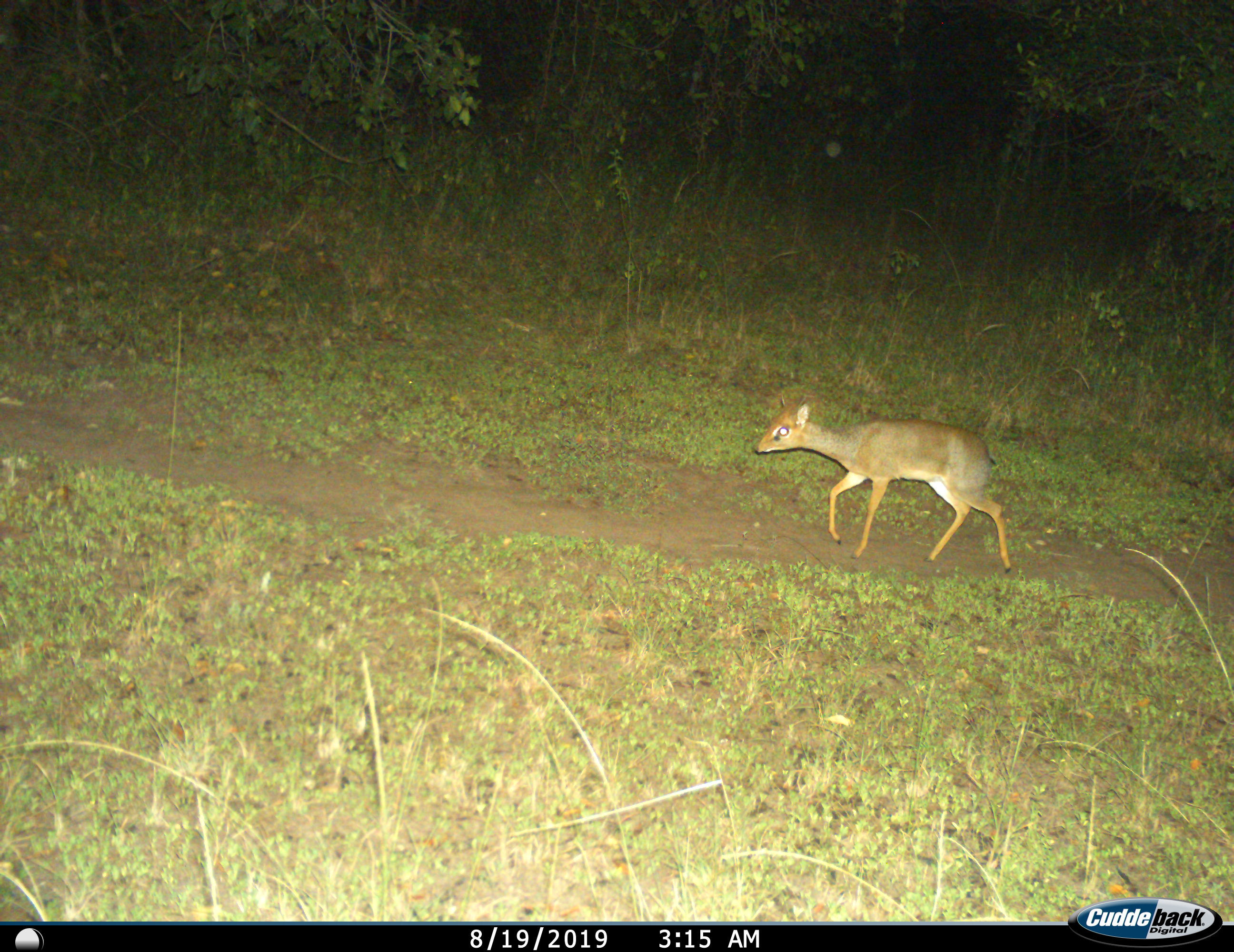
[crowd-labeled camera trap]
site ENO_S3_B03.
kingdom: Animalia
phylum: Chordata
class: Mammalia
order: Artiodactyla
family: Bovidae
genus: Madoqua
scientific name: Madoqua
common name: dik-dik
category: dikdik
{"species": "dikdik (dik-dik) (Madoqua)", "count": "1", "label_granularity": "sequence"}